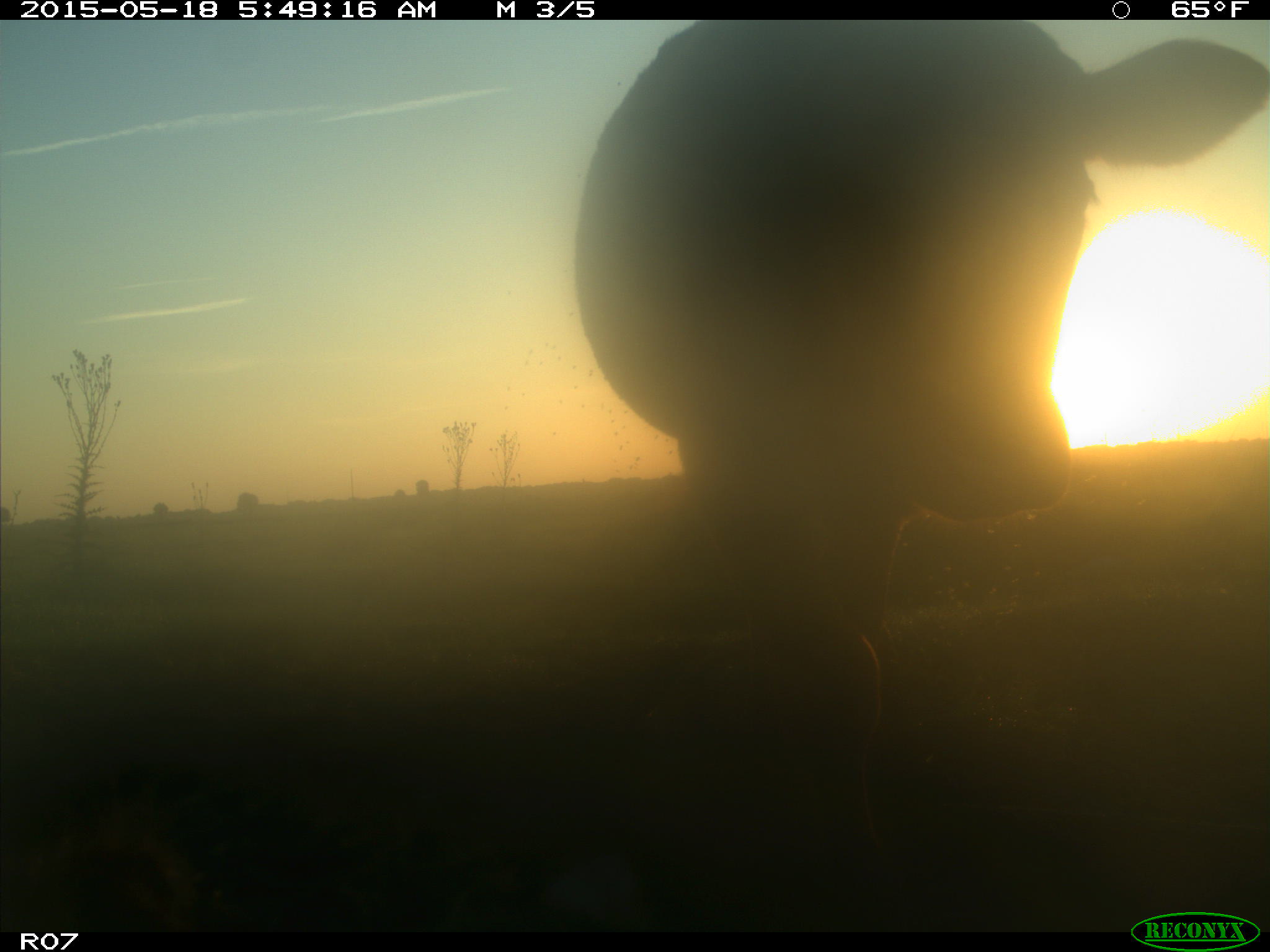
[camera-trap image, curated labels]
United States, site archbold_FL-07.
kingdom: Animalia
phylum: Chordata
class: Mammalia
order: Artiodactyla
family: Bovidae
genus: Bos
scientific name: Bos taurus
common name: domestic cow